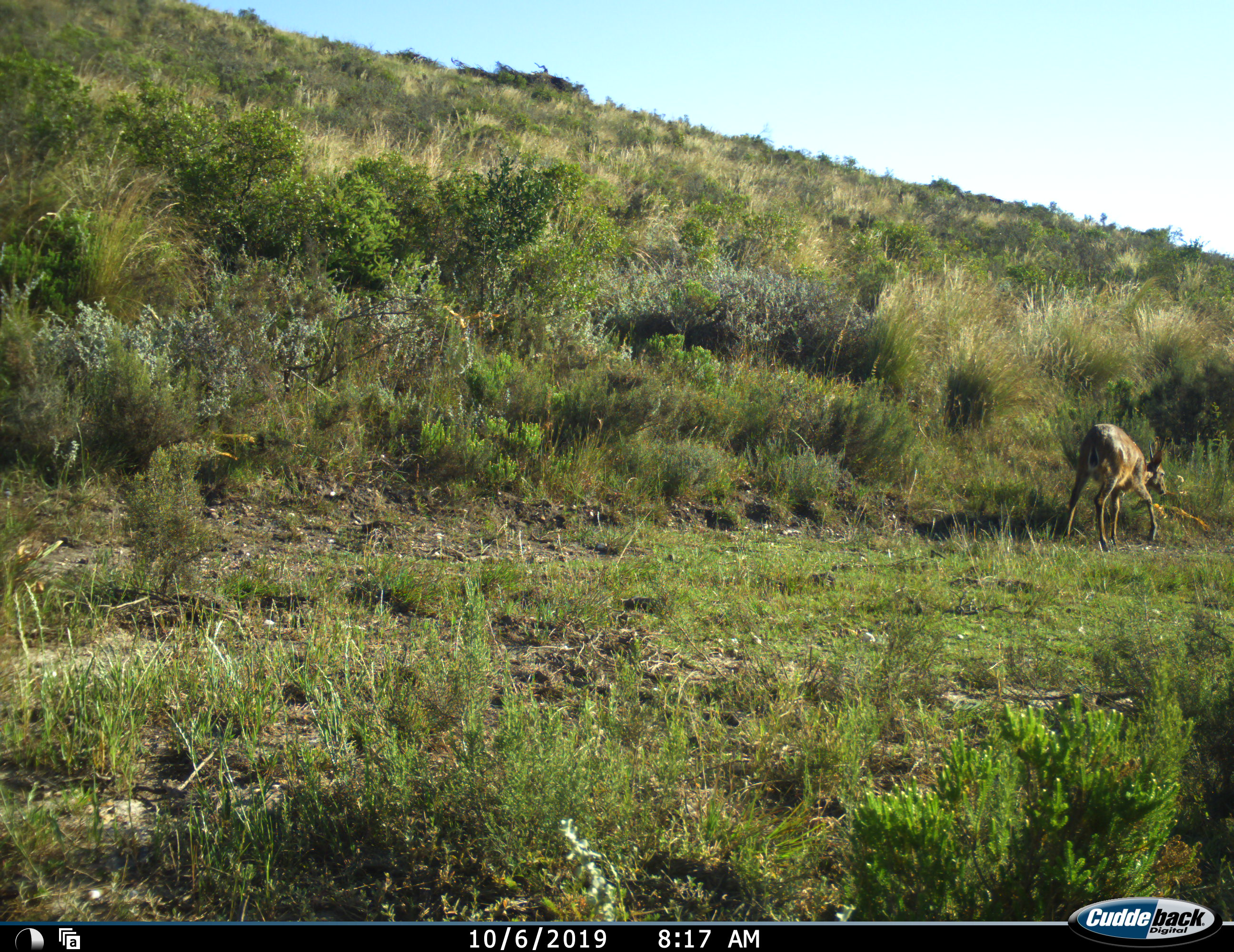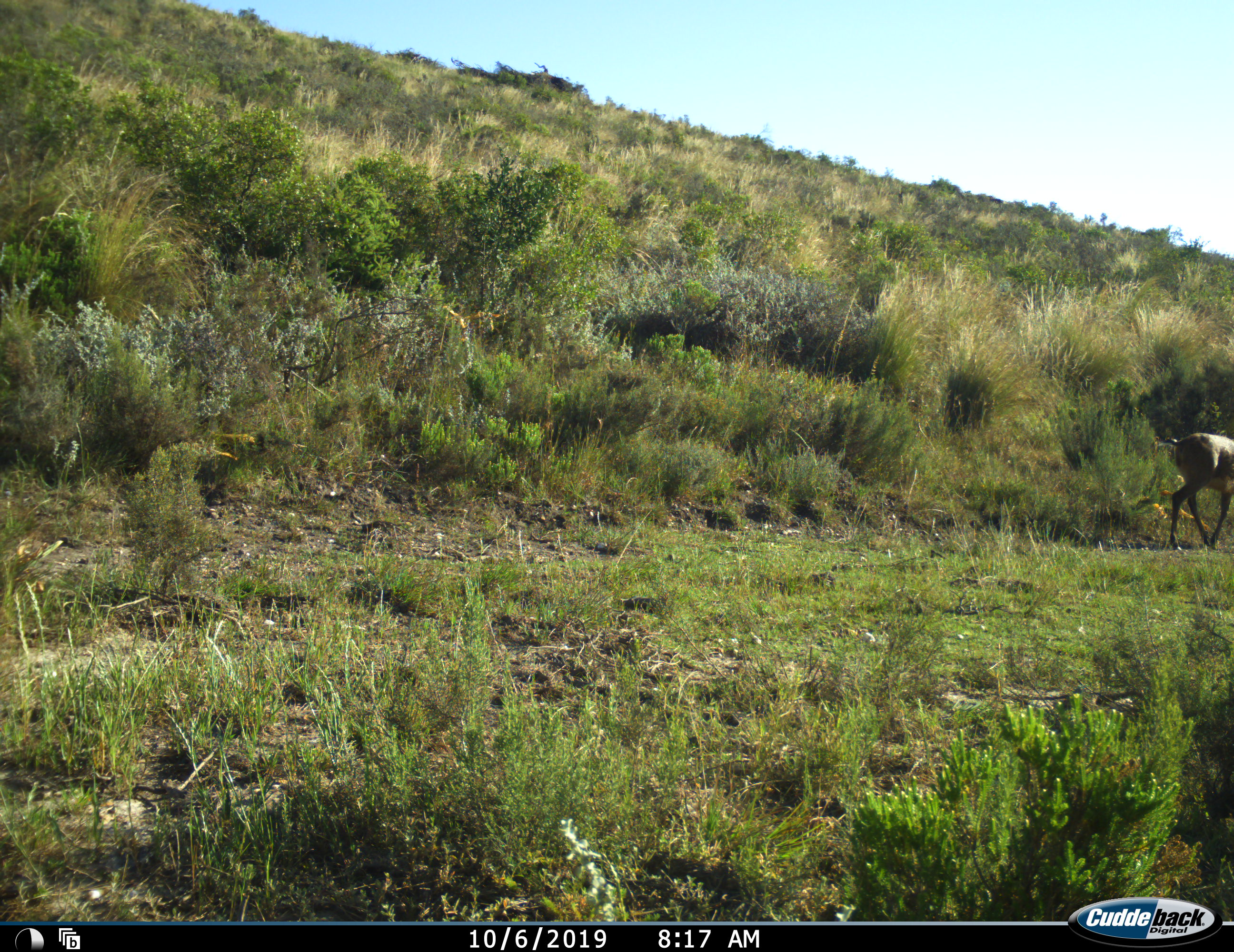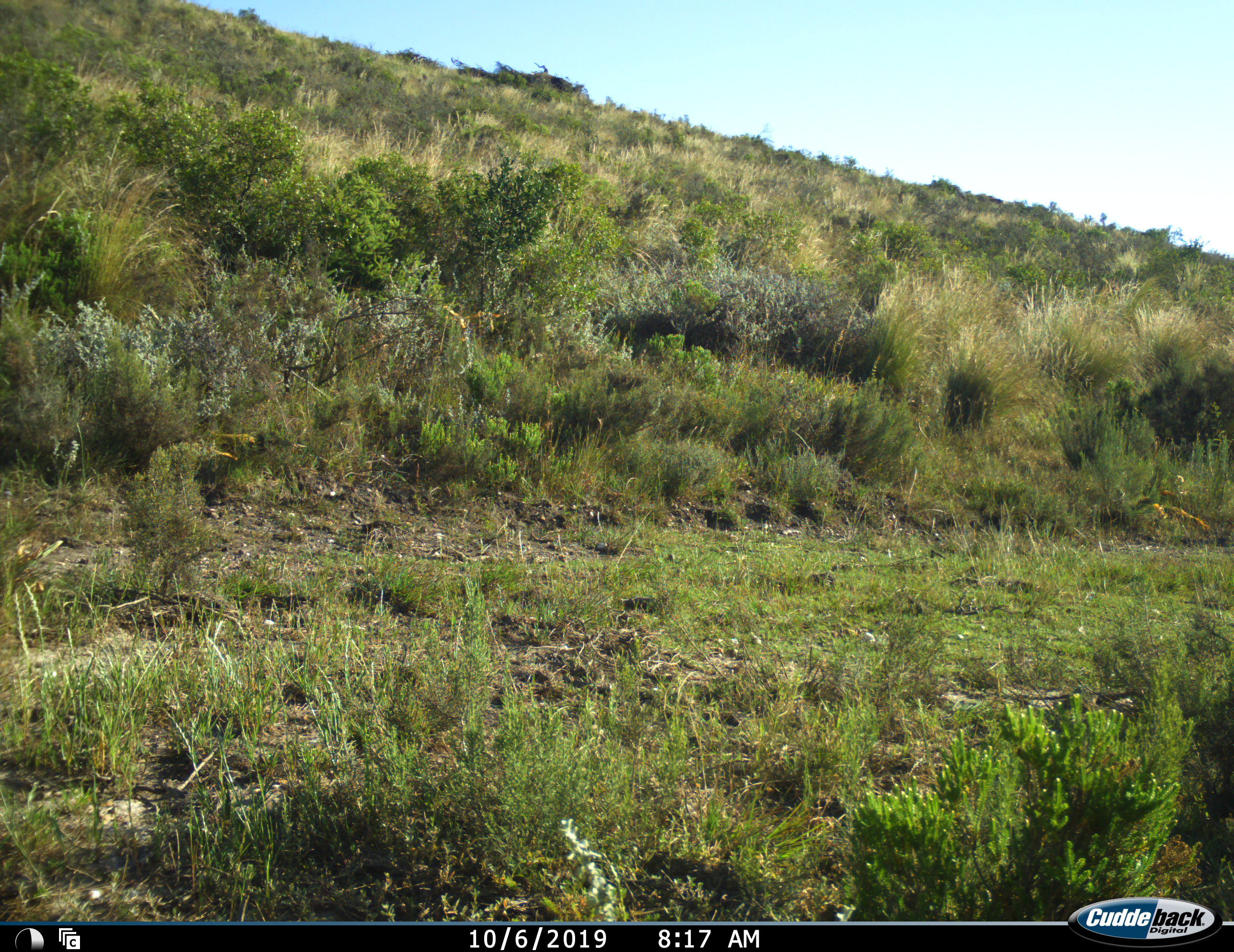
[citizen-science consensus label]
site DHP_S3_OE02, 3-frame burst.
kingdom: Animalia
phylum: Chordata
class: Mammalia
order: Artiodactyla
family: Bovidae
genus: Sylvicapra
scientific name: Sylvicapra grimmia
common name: common duiker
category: duikercommongrey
Duikercommongrey (common duiker) (Sylvicapra grimmia), count 1. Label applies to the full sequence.